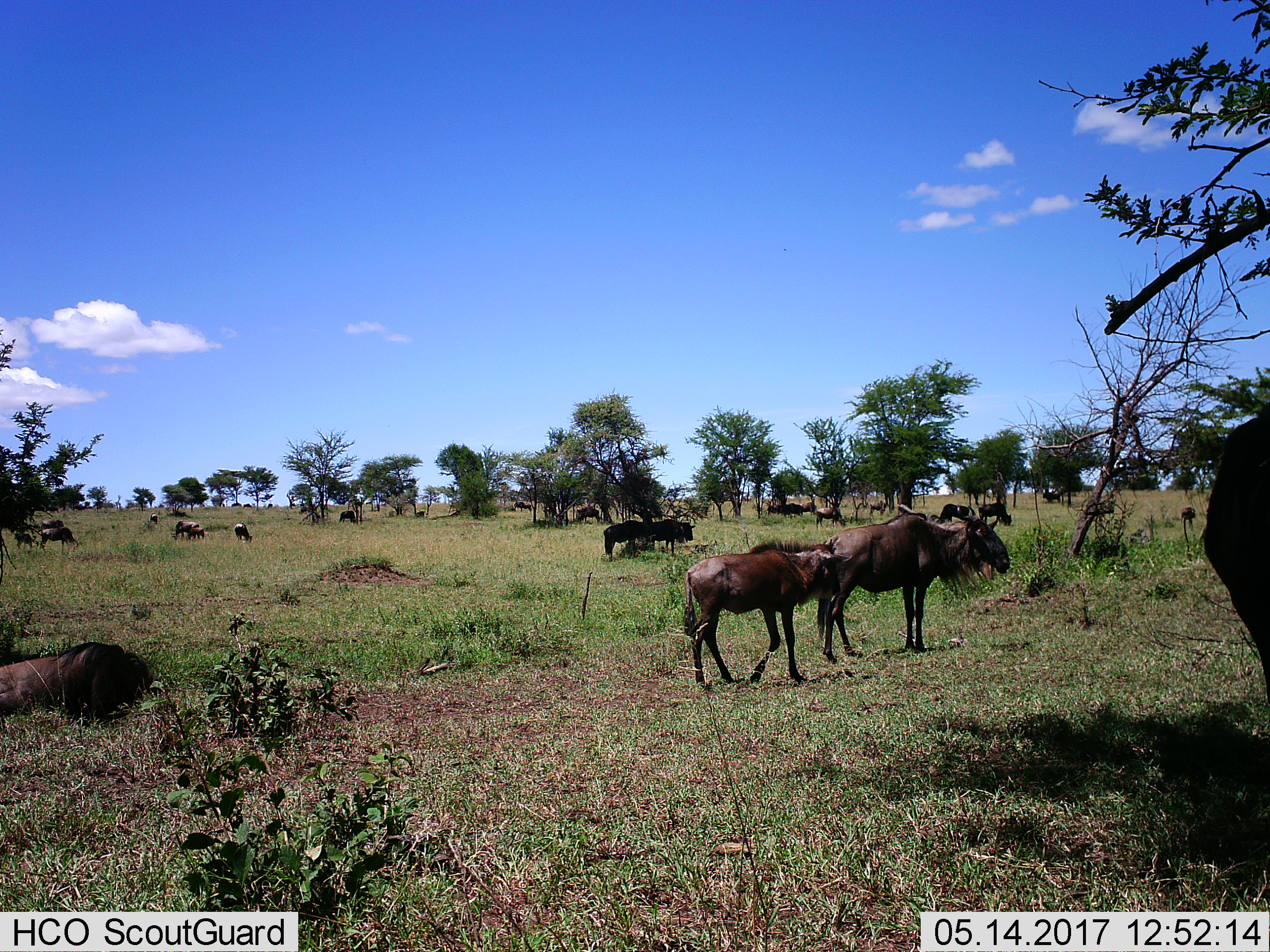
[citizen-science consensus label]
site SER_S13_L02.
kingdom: Animalia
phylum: Chordata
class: Mammalia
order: Artiodactyla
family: Bovidae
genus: Connochaetes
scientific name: Connochaetes taurinus taurinus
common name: blue wildebeest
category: wildebeestblue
Wildebeestblue (blue wildebeest) (Connochaetes taurinus taurinus), count 11-50. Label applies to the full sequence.